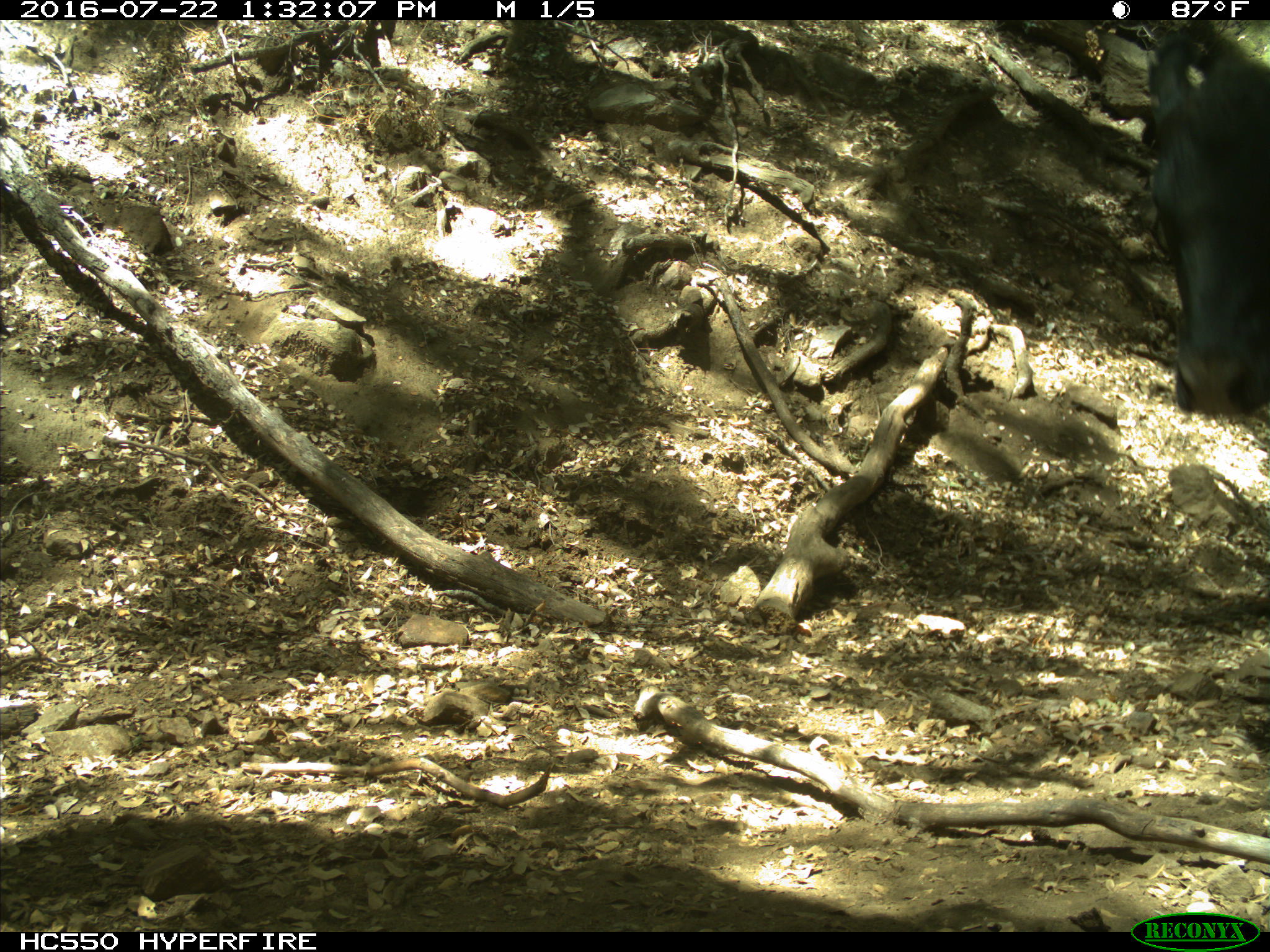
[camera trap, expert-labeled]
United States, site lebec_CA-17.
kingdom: Animalia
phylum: Chordata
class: Mammalia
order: Artiodactyla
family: Bovidae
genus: Bos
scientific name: Bos taurus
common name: domestic cow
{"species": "Bos taurus (domestic cow)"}